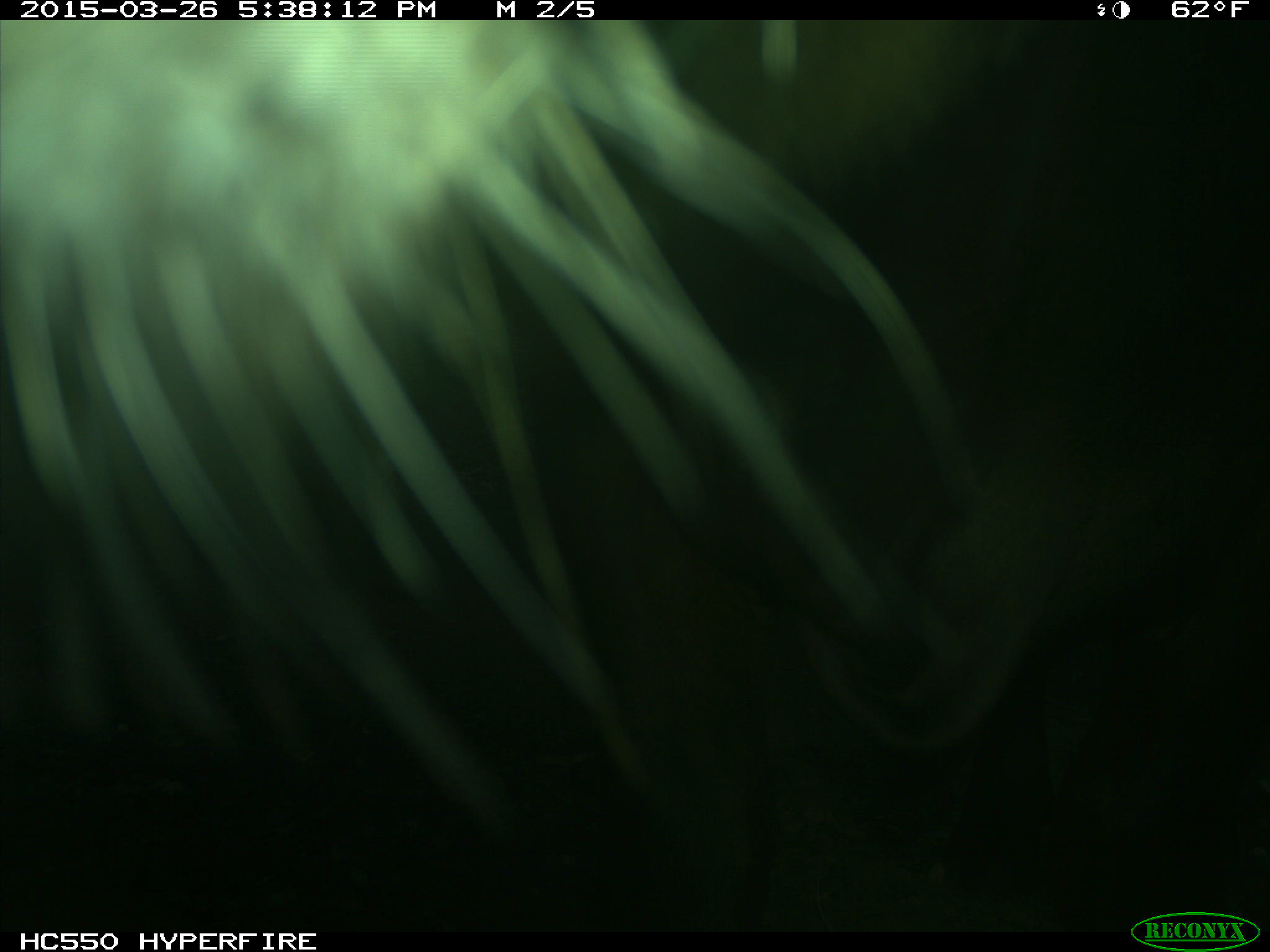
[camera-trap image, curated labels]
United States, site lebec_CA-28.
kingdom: Animalia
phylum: Chordata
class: Mammalia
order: Artiodactyla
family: Bovidae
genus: Bos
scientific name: Bos taurus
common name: domestic cow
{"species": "Bos taurus (domestic cow)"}